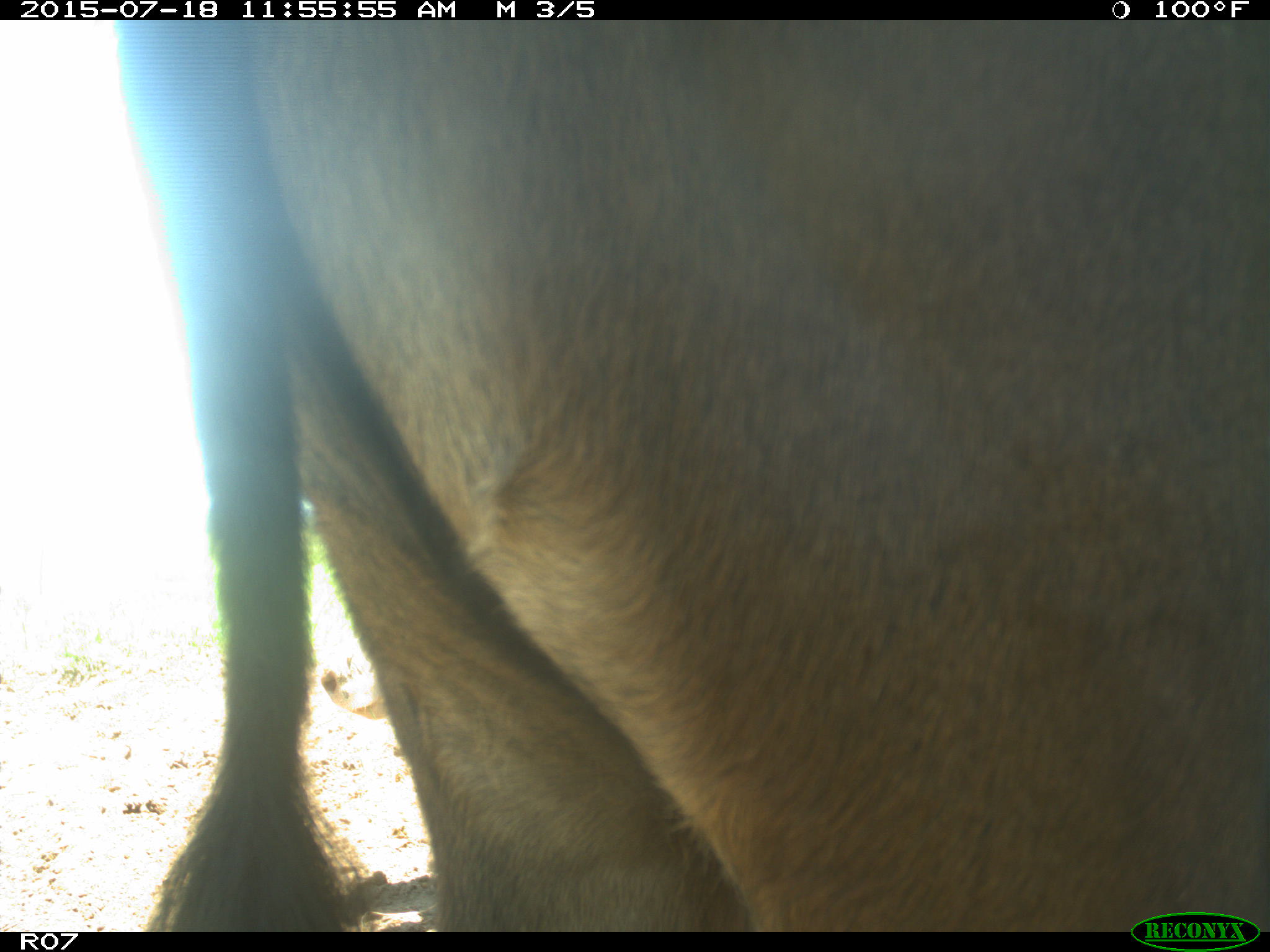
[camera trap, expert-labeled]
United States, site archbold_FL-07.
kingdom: Animalia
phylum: Chordata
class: Mammalia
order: Artiodactyla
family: Bovidae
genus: Bos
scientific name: Bos taurus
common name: domestic cow